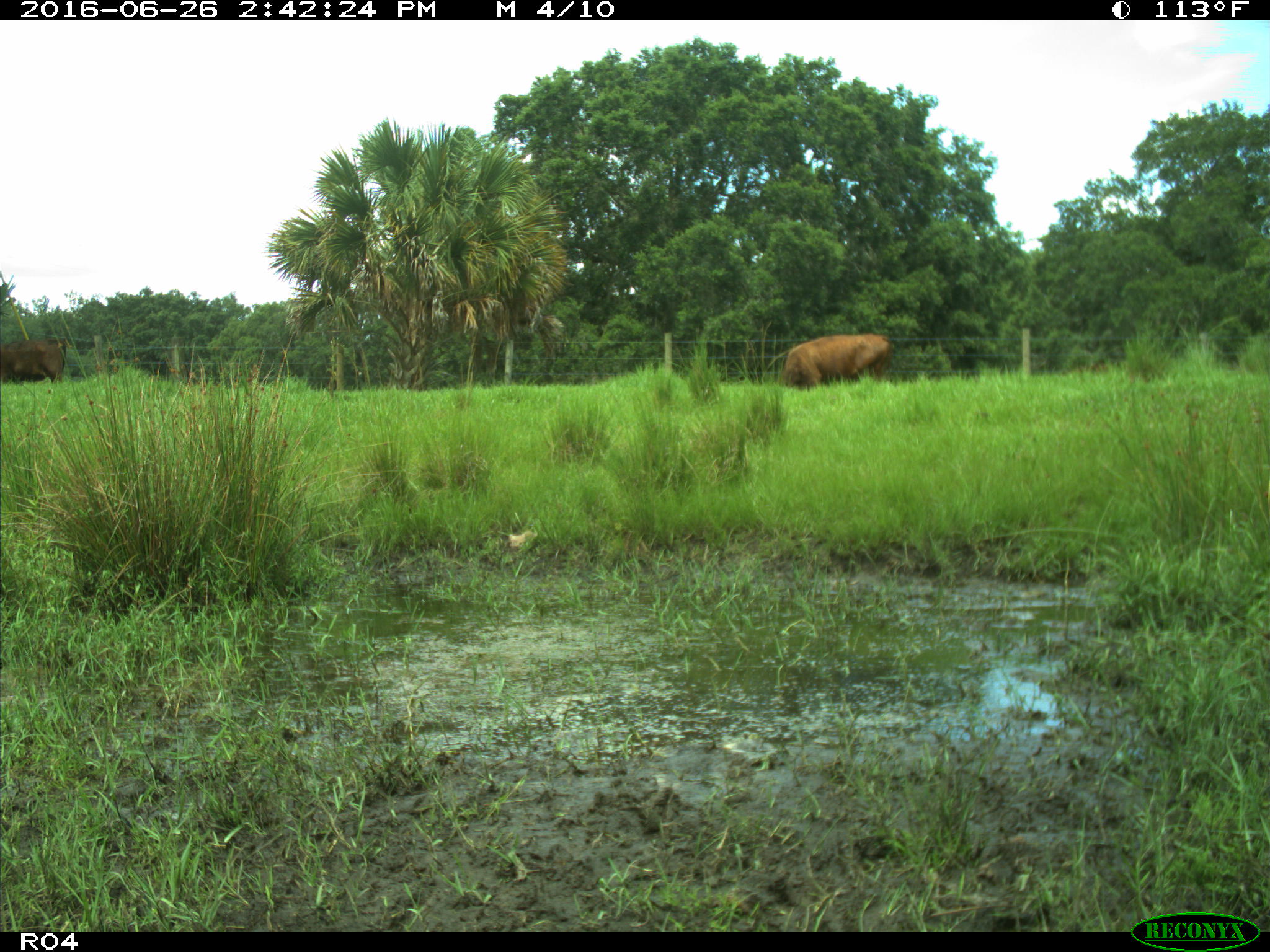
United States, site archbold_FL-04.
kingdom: Animalia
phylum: Chordata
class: Mammalia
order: Artiodactyla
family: Bovidae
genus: Bos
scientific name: Bos taurus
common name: domestic cow